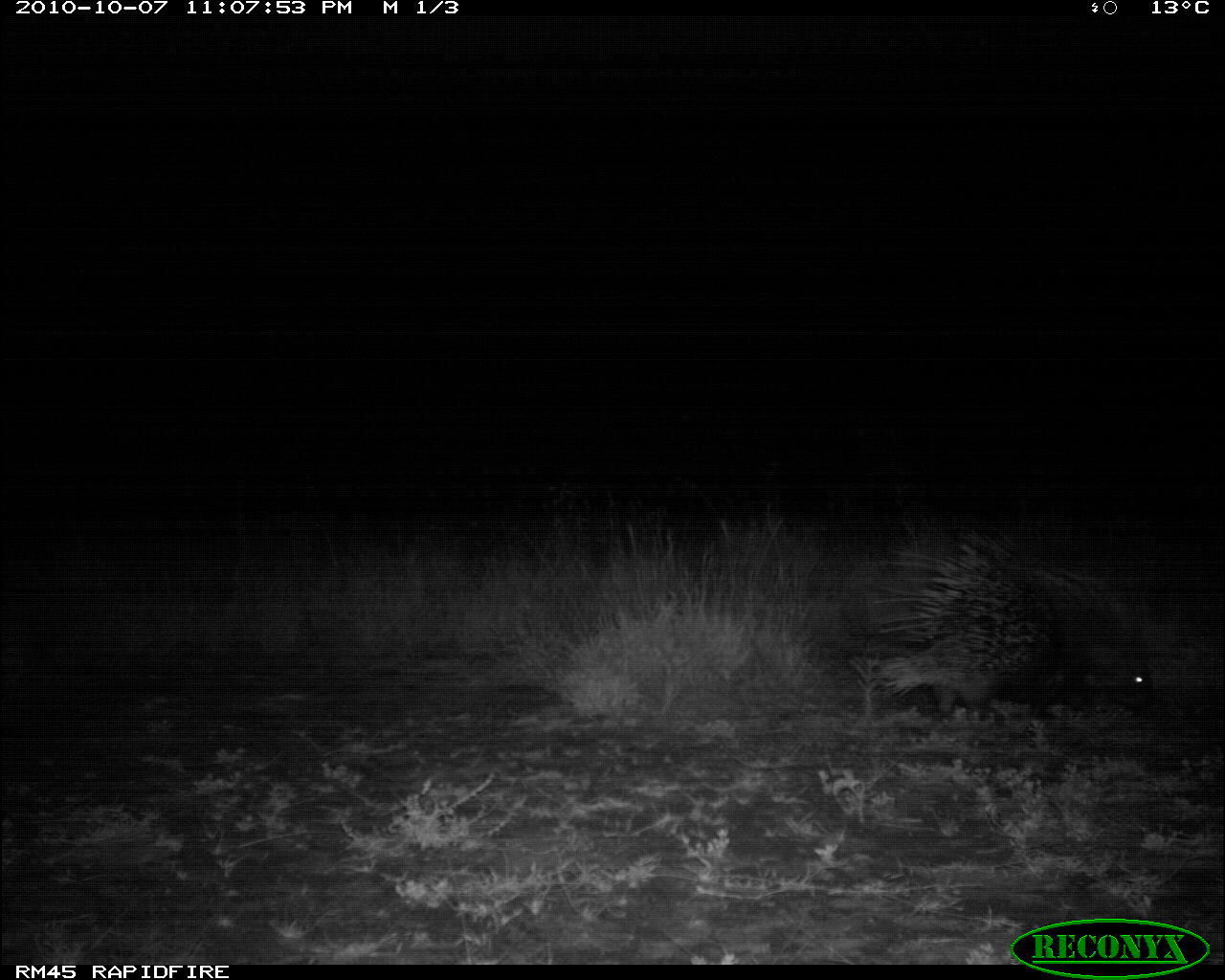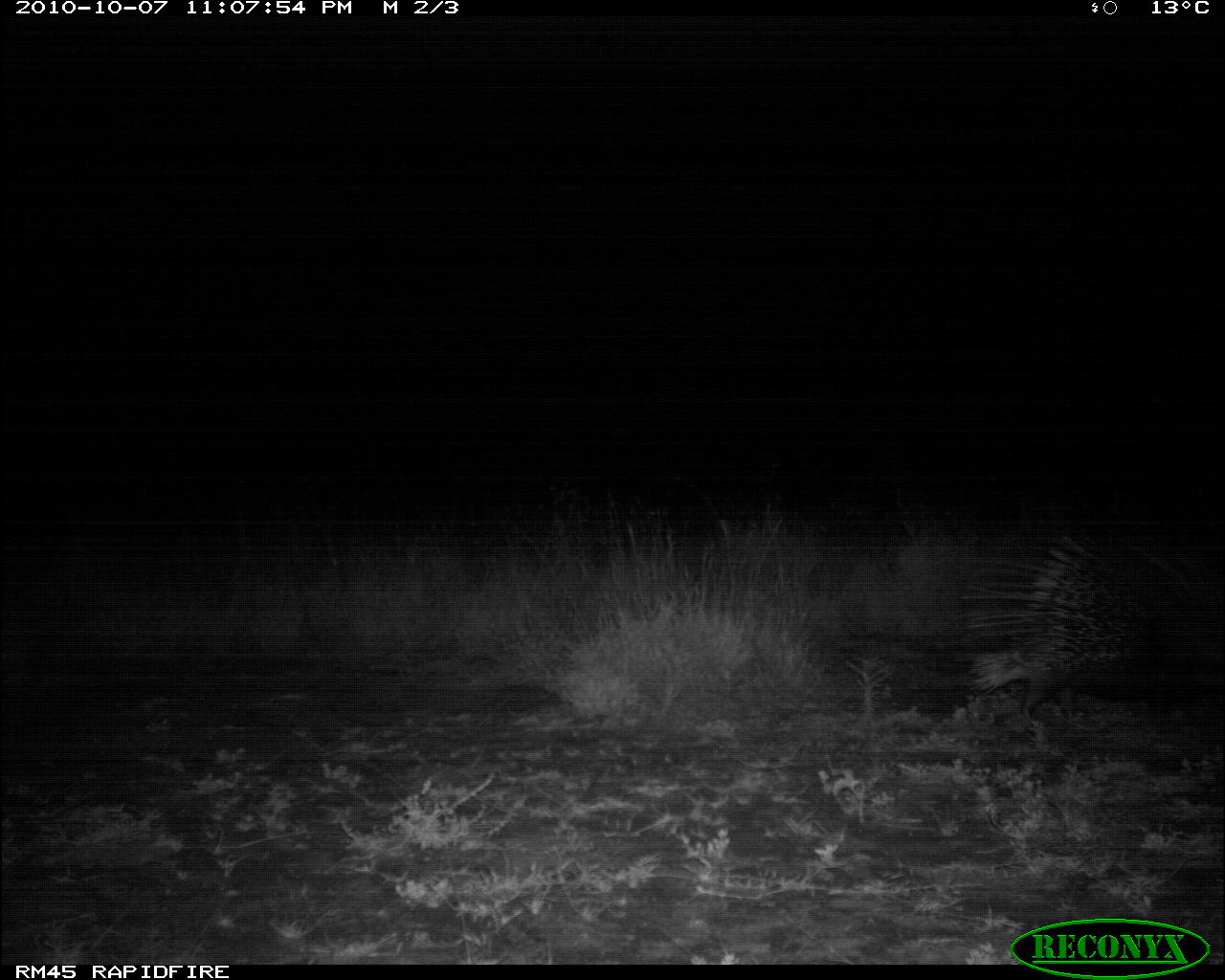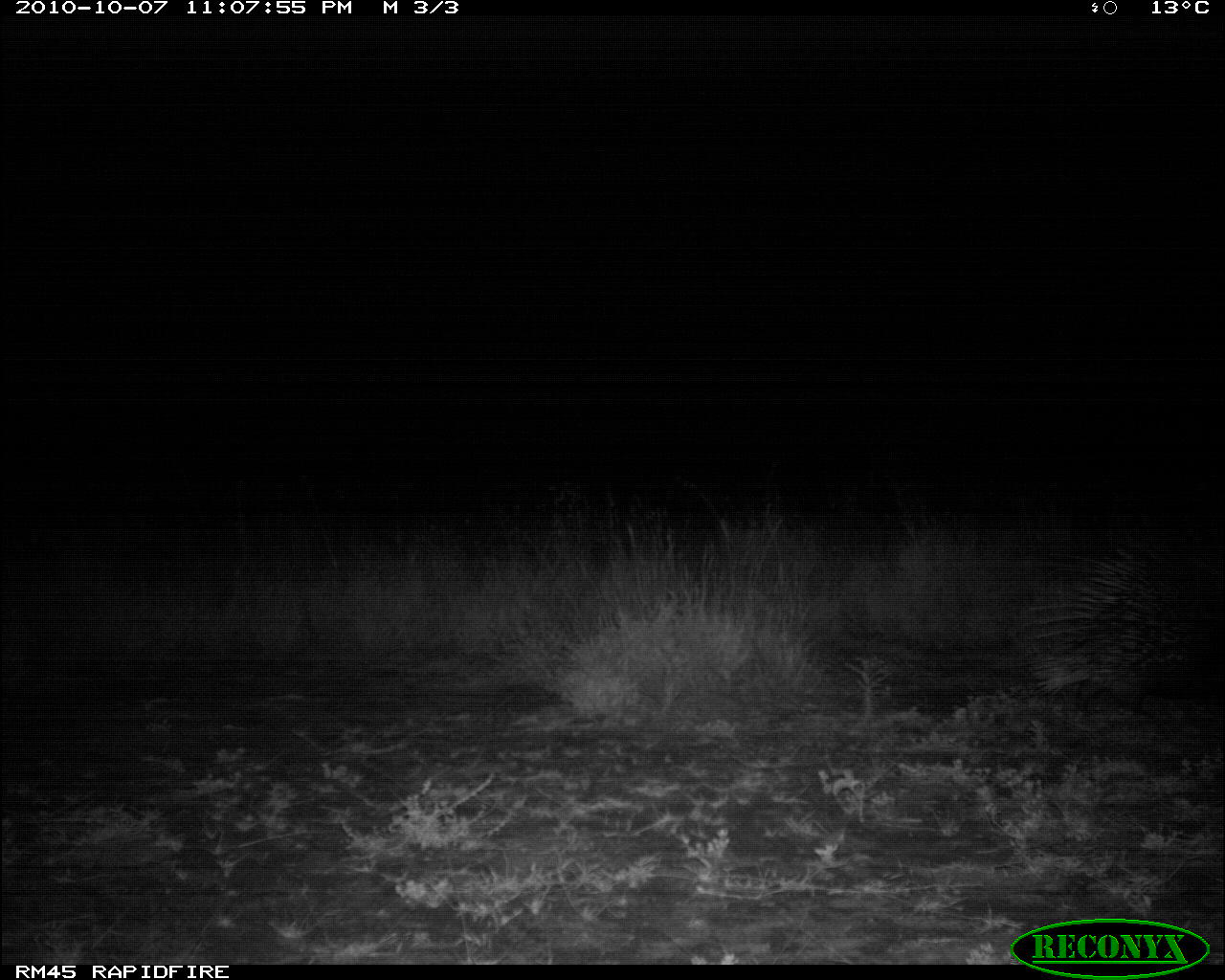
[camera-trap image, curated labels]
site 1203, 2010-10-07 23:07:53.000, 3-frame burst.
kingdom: Animalia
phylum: Chordata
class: Mammalia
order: Rodentia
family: Hystricidae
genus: Hystrix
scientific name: Hystrix cristata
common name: crested porcupine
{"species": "Hystrix cristata (crested porcupine)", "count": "1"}